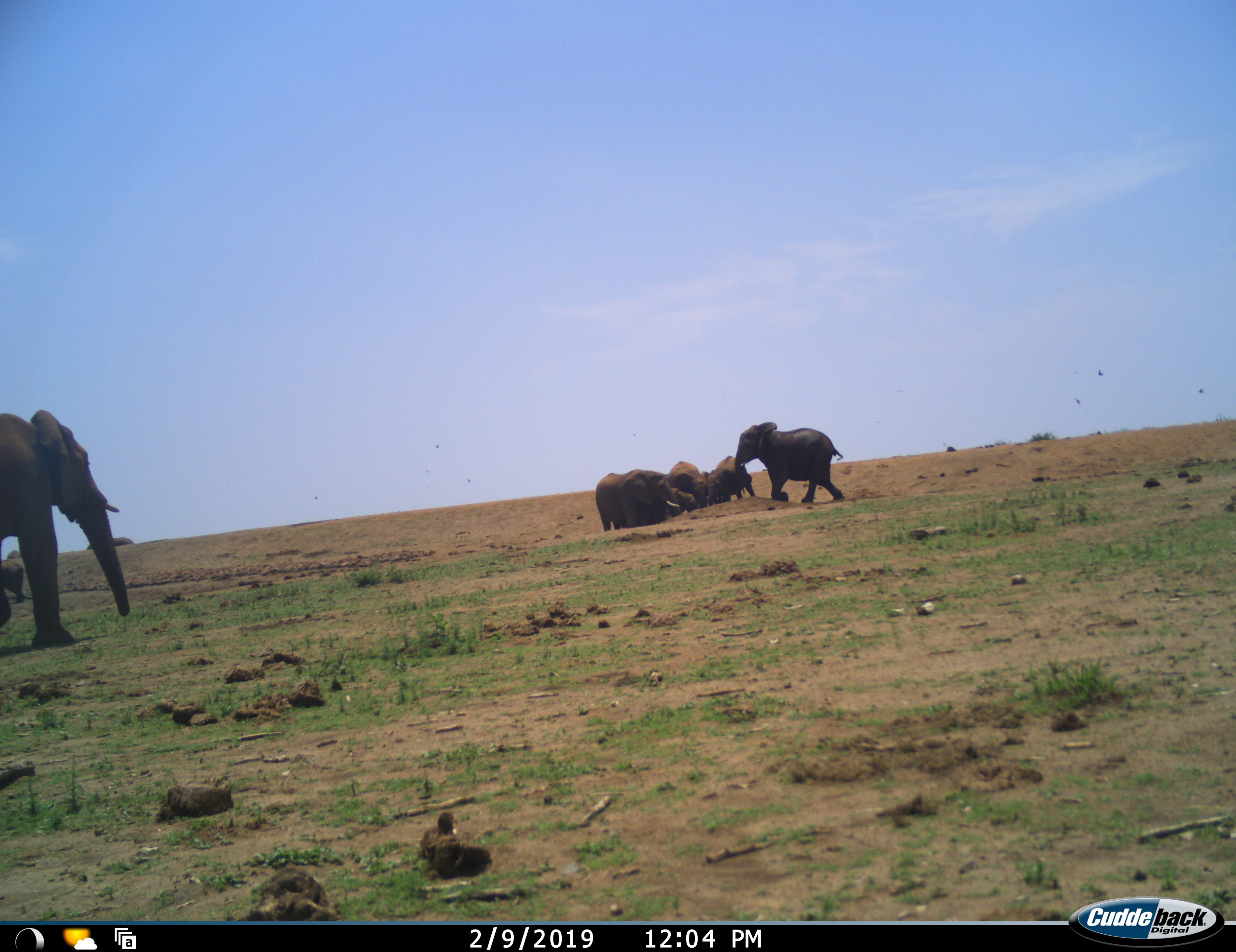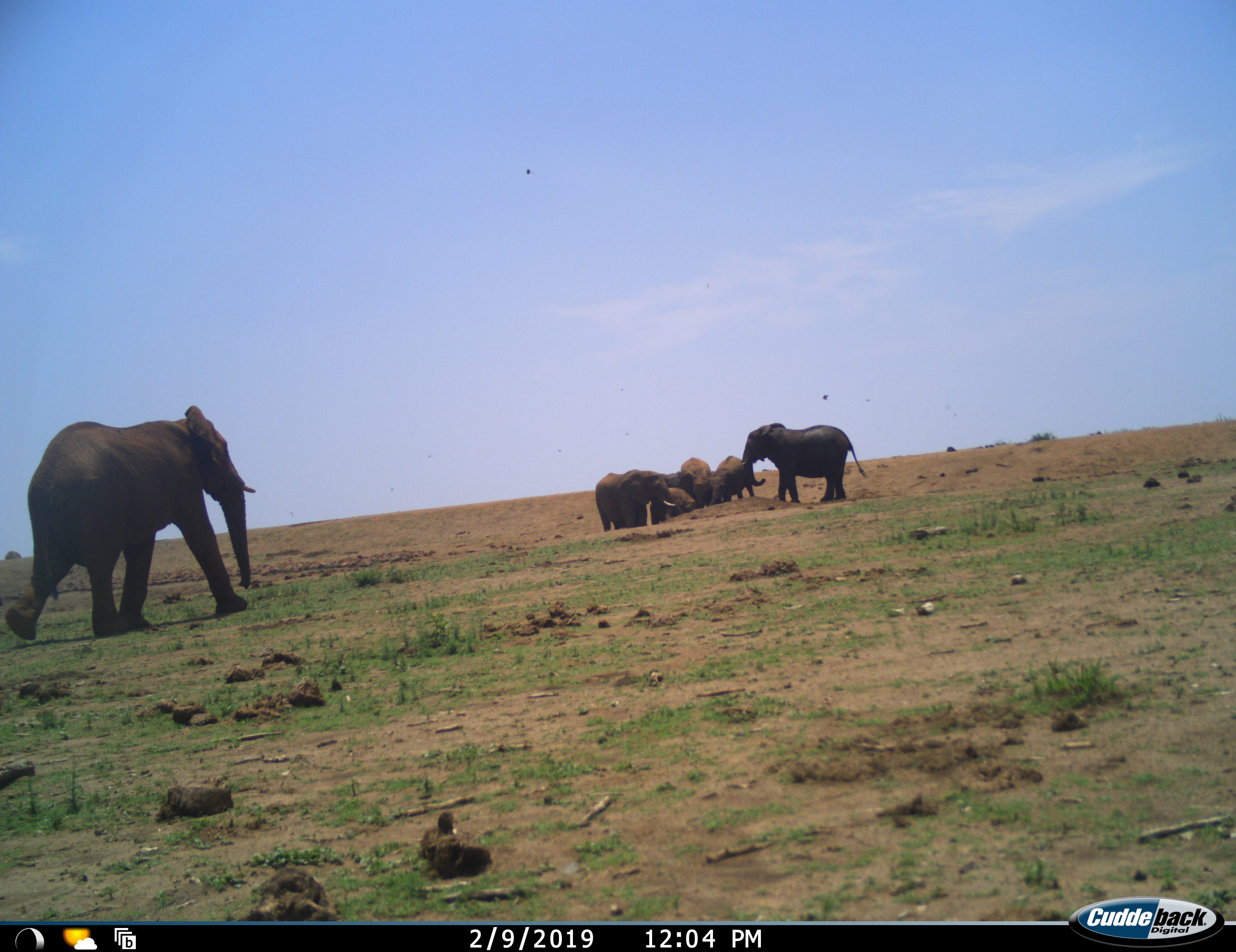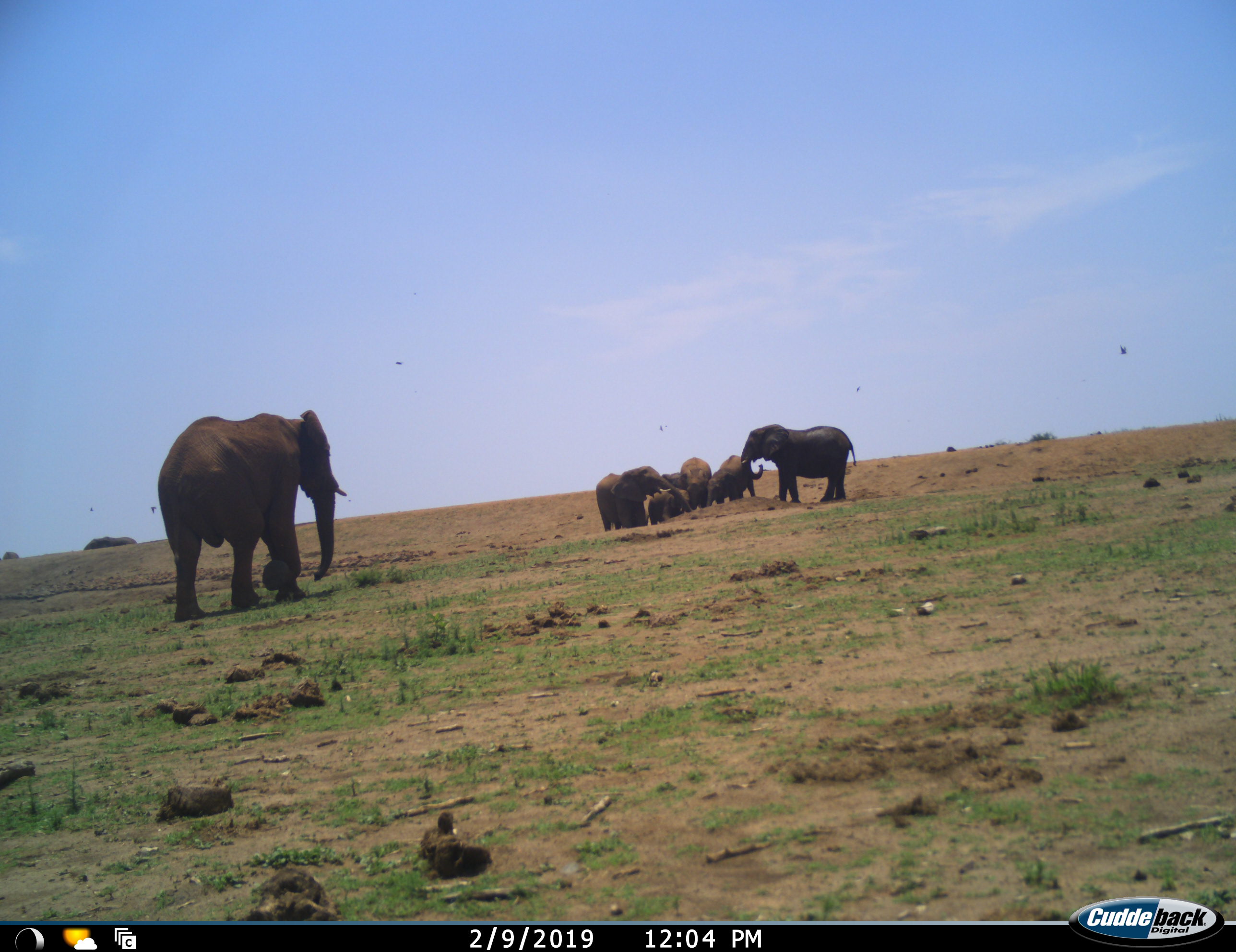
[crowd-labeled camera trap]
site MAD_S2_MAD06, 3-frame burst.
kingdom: Animalia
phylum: Chordata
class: Mammalia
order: Proboscidea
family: Elephantidae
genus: Loxodonta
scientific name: Loxodonta africana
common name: african bush elephant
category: elephant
Elephant (african bush elephant) (Loxodonta africana), count 7. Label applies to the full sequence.